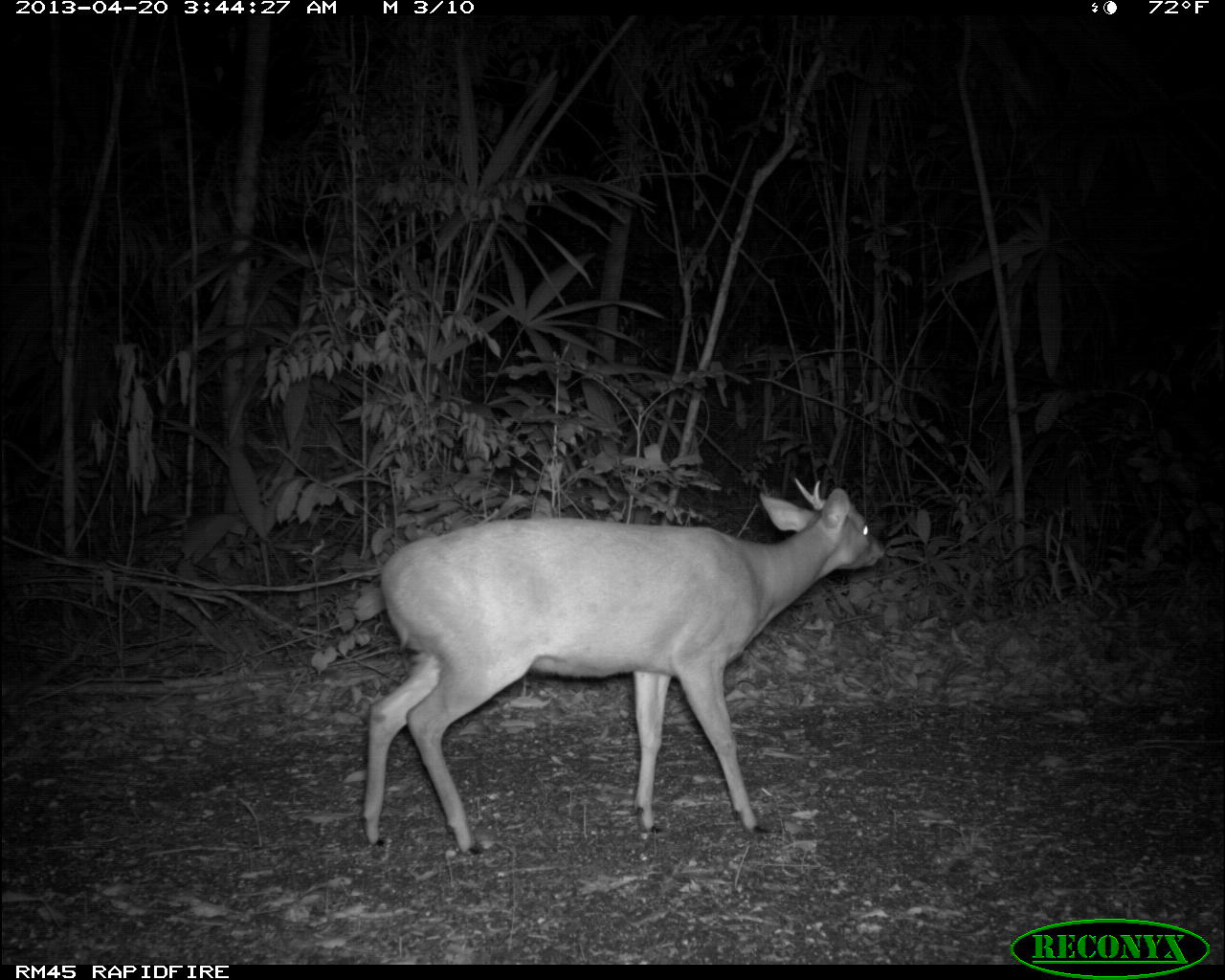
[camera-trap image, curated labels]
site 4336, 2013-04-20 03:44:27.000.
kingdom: Animalia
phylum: Chordata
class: Mammalia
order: Artiodactyla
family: Cervidae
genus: Mazama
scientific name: Mazama temama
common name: central american red brocket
Mazama temama (central american red brocket), count 1, sex male.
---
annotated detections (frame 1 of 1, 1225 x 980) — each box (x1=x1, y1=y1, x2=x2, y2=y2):
mazama temama: (x1=359, y1=474, x2=887, y2=856)